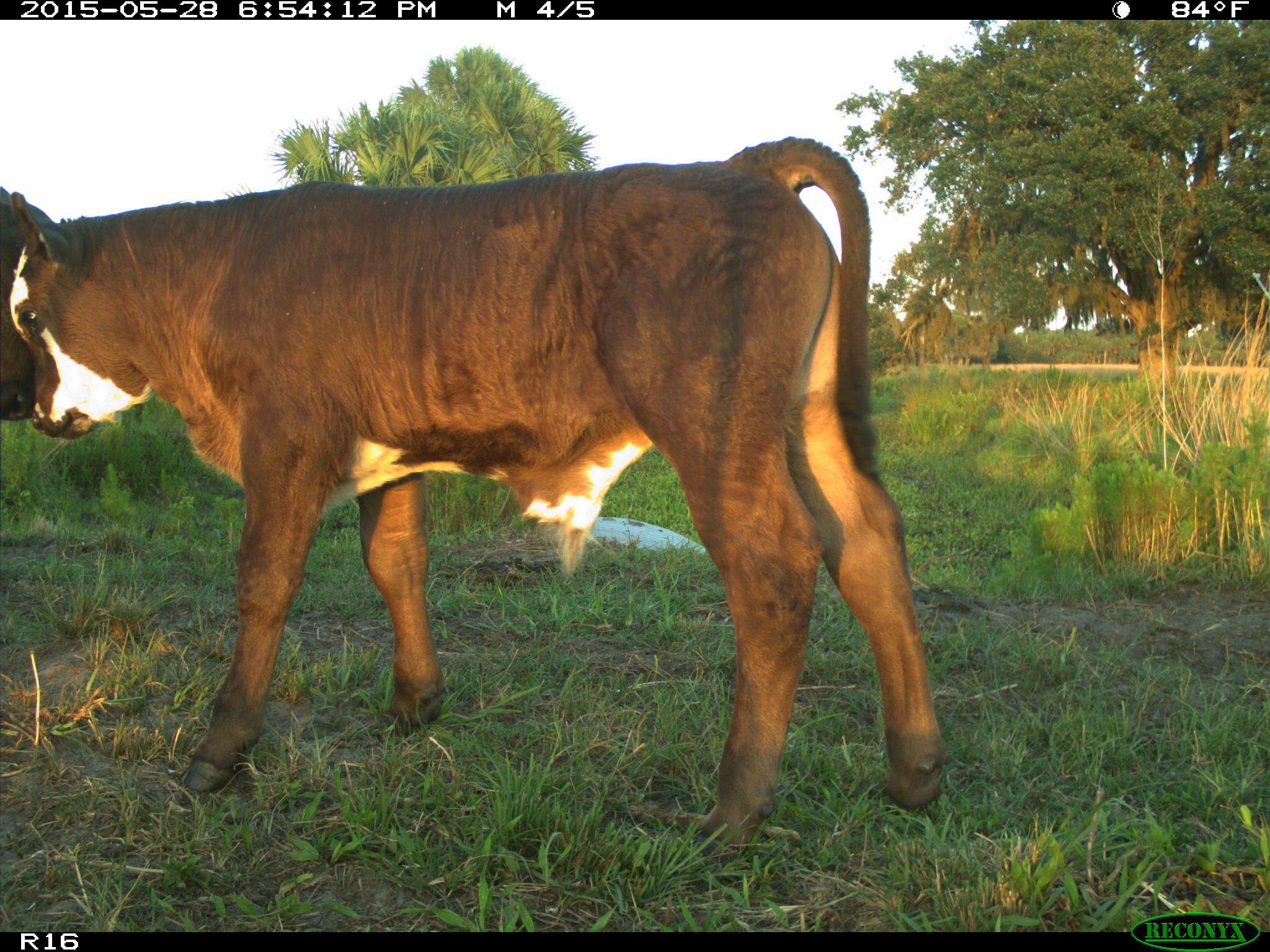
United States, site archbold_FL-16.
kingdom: Animalia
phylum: Chordata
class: Mammalia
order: Artiodactyla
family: Bovidae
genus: Bos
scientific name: Bos taurus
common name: domestic cow